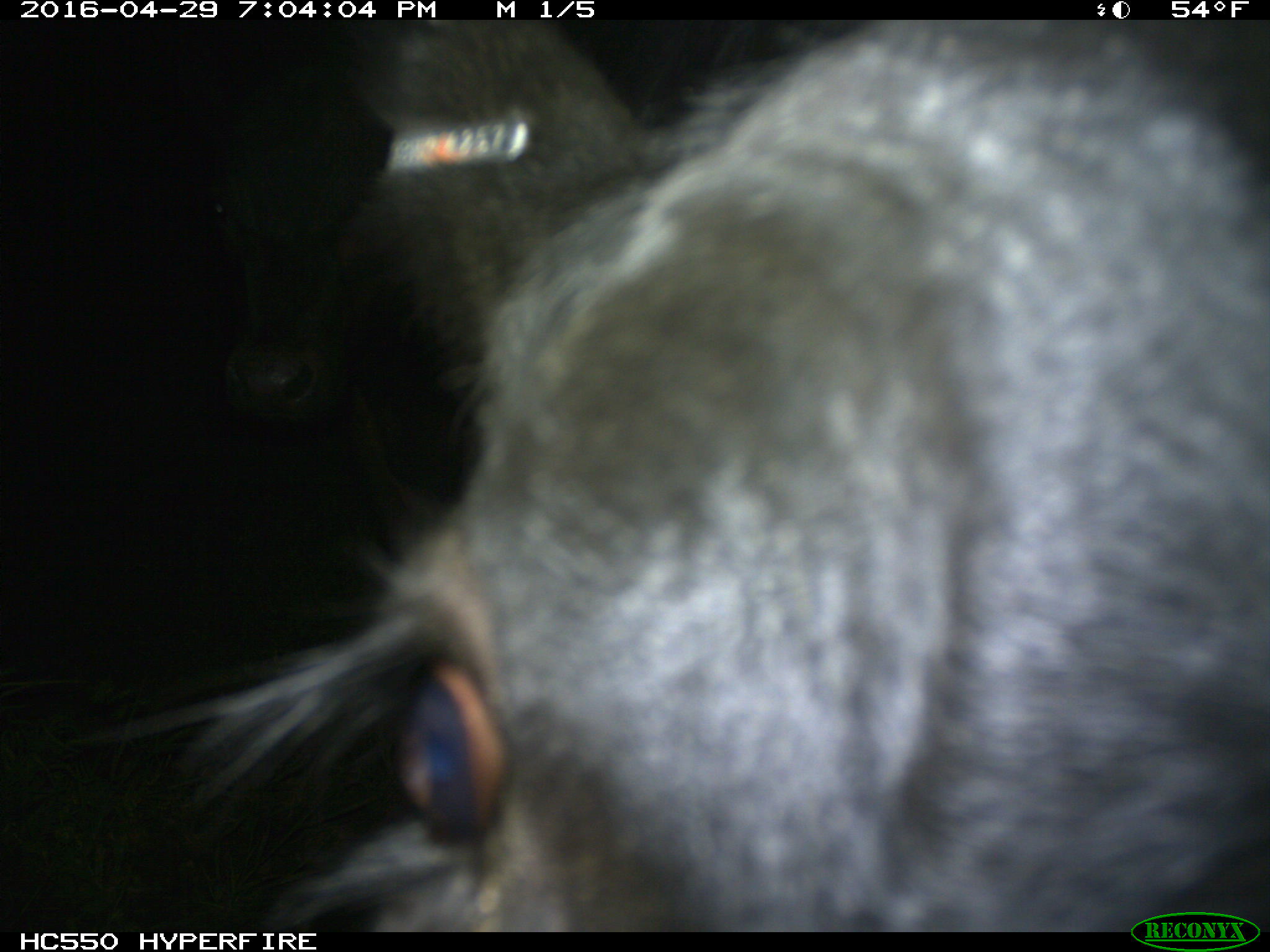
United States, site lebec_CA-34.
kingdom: Animalia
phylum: Chordata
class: Mammalia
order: Artiodactyla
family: Bovidae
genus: Bos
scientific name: Bos taurus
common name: domestic cow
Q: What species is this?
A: Bos taurus (domestic cow).